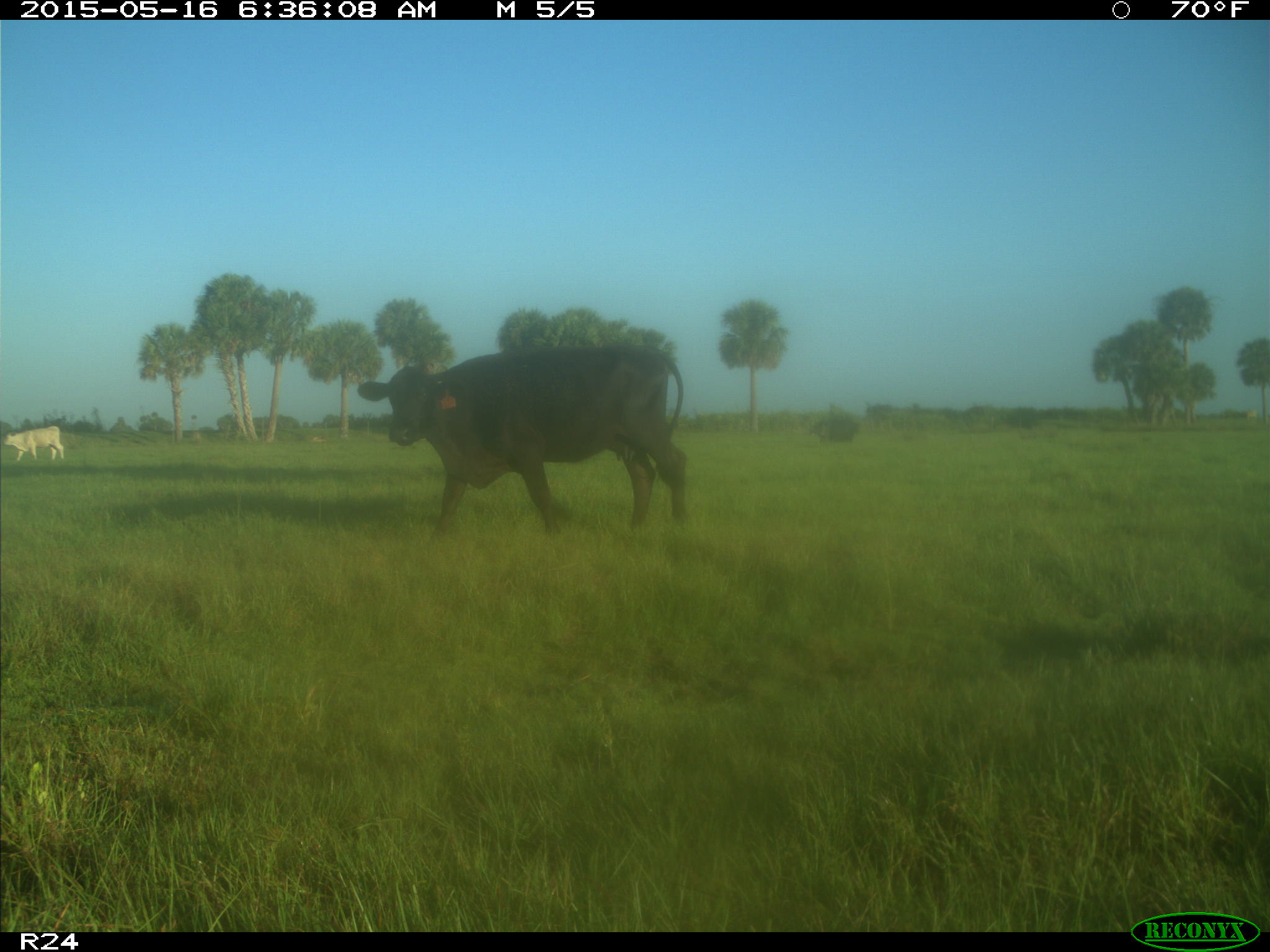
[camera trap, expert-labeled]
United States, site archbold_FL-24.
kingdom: Animalia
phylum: Chordata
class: Mammalia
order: Artiodactyla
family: Bovidae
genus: Bos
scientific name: Bos taurus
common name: domestic cow